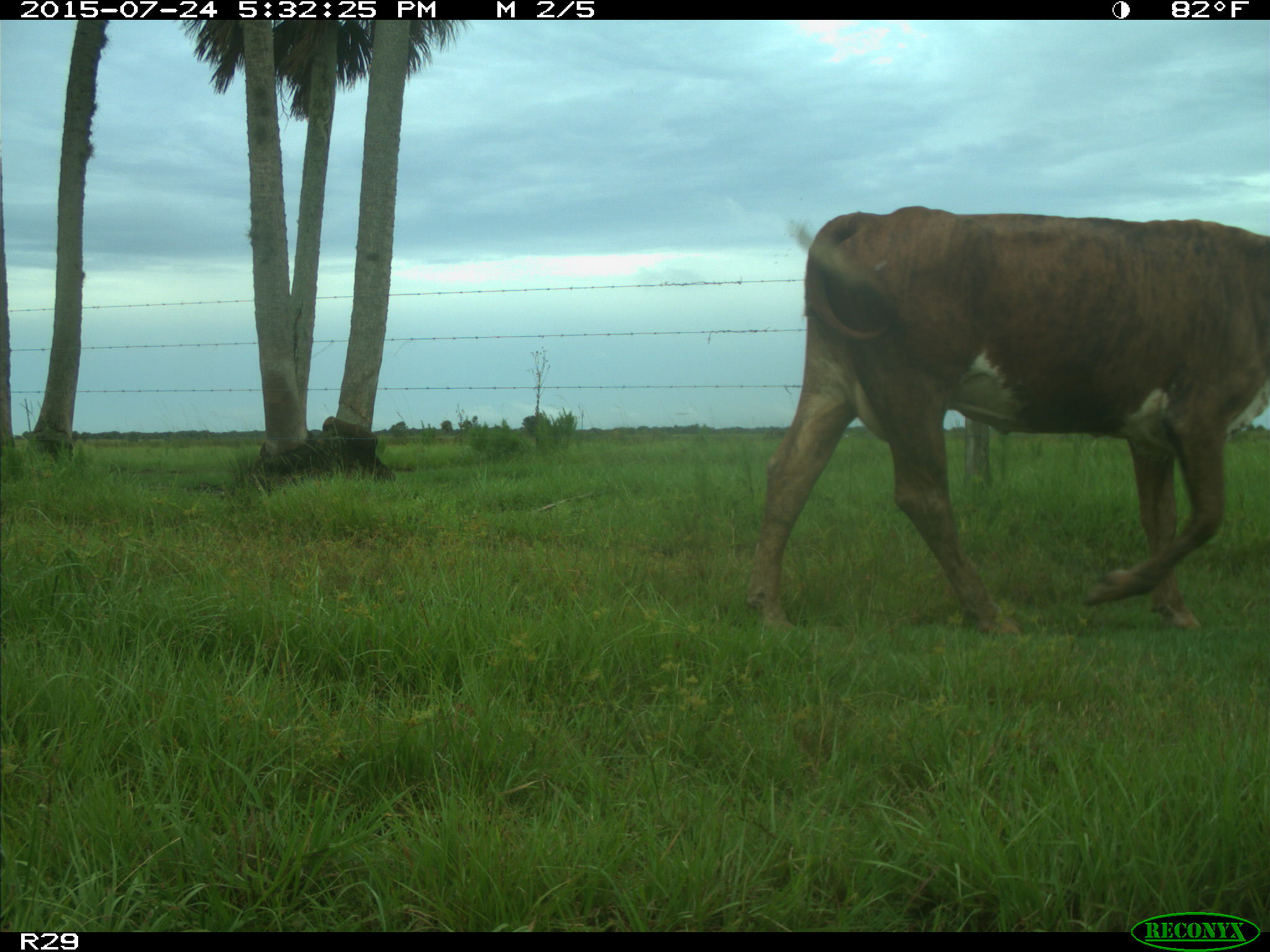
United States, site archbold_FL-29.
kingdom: Animalia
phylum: Chordata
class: Mammalia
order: Artiodactyla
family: Bovidae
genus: Bos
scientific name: Bos taurus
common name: domestic cow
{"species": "Bos taurus (domestic cow)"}